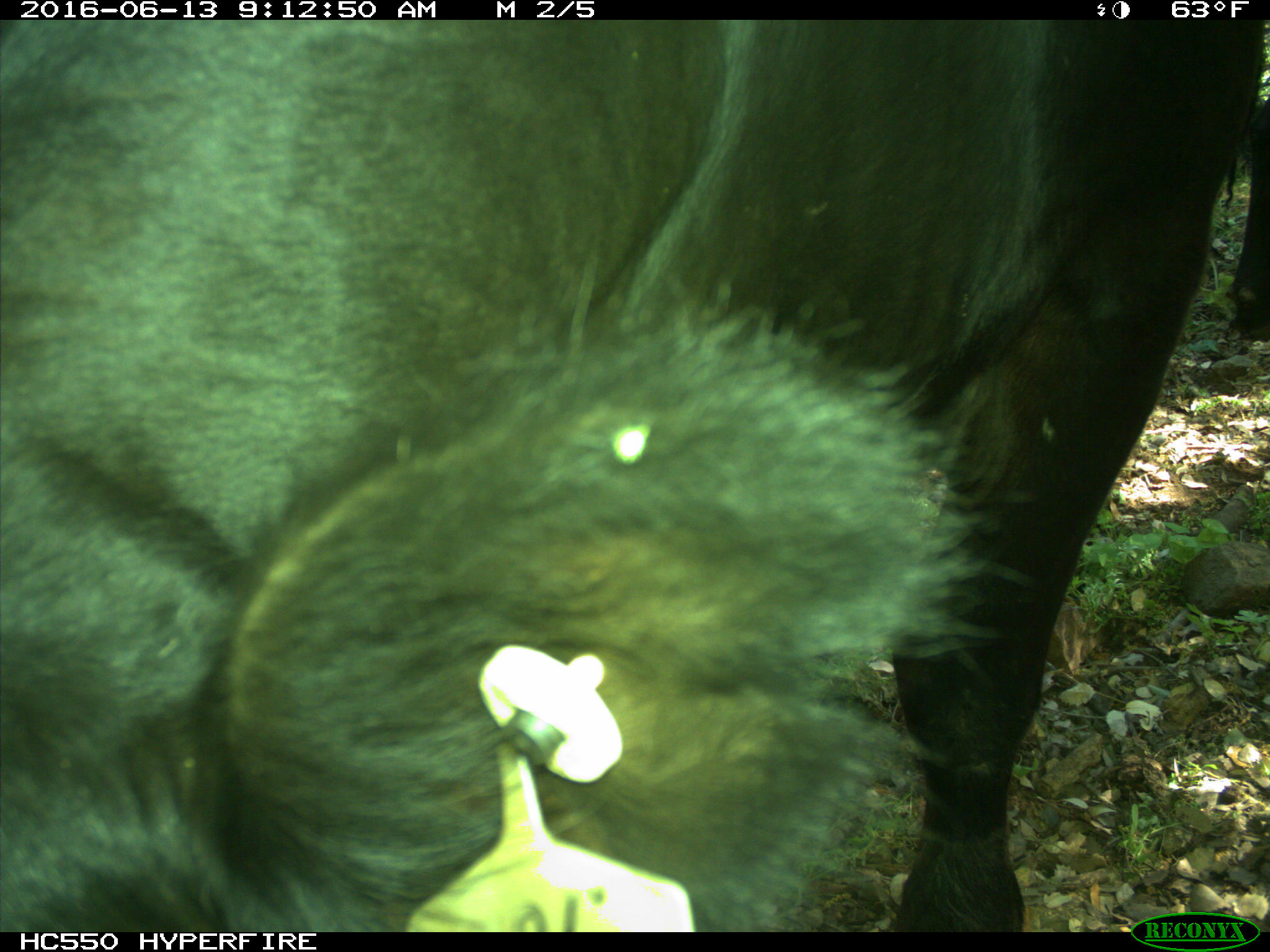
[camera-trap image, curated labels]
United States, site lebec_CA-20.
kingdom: Animalia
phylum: Chordata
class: Mammalia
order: Artiodactyla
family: Bovidae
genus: Bos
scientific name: Bos taurus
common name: domestic cow